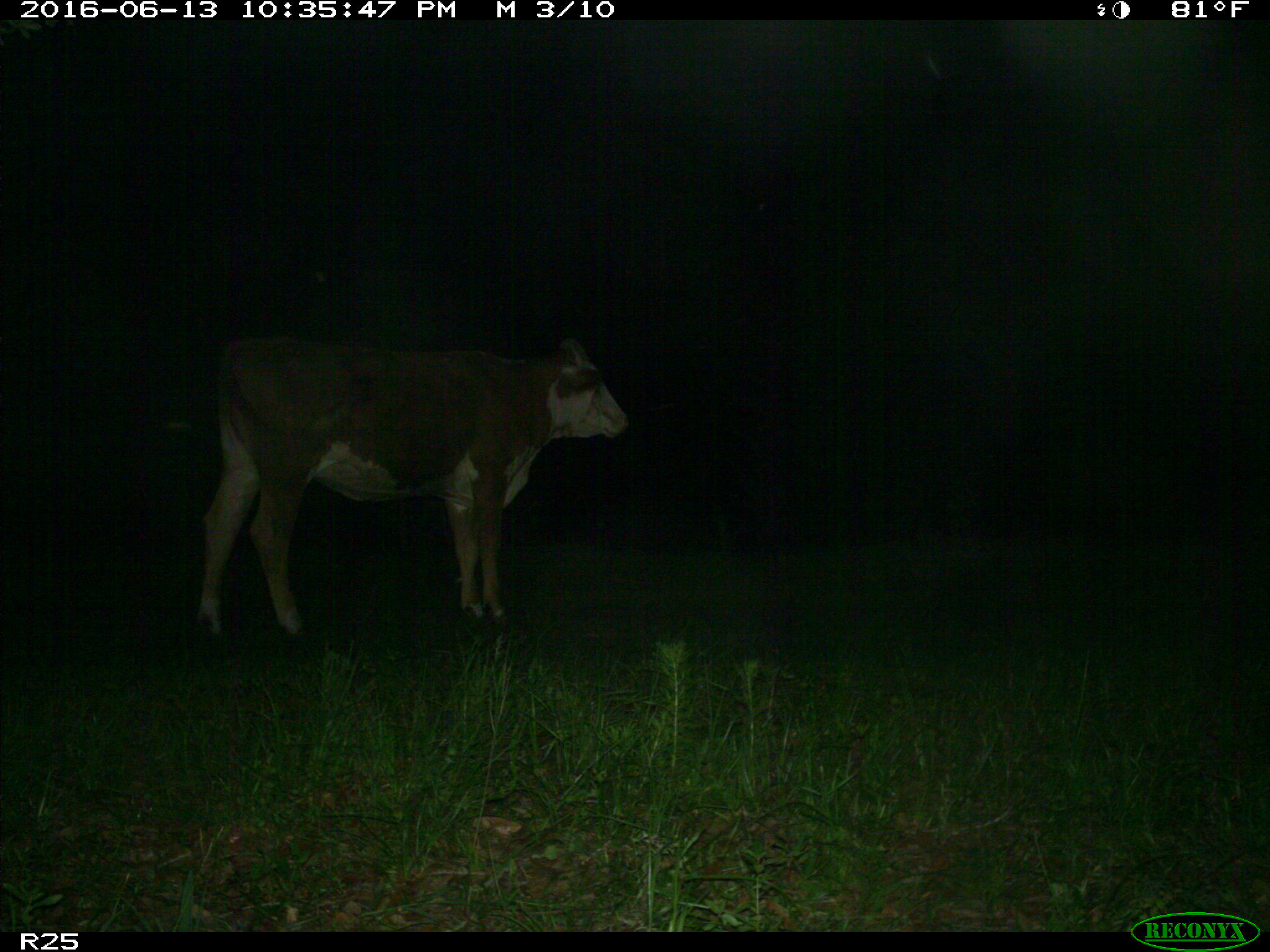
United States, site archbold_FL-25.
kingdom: Animalia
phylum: Chordata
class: Mammalia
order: Artiodactyla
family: Bovidae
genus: Bos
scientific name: Bos taurus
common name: domestic cow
Bos taurus (domestic cow).